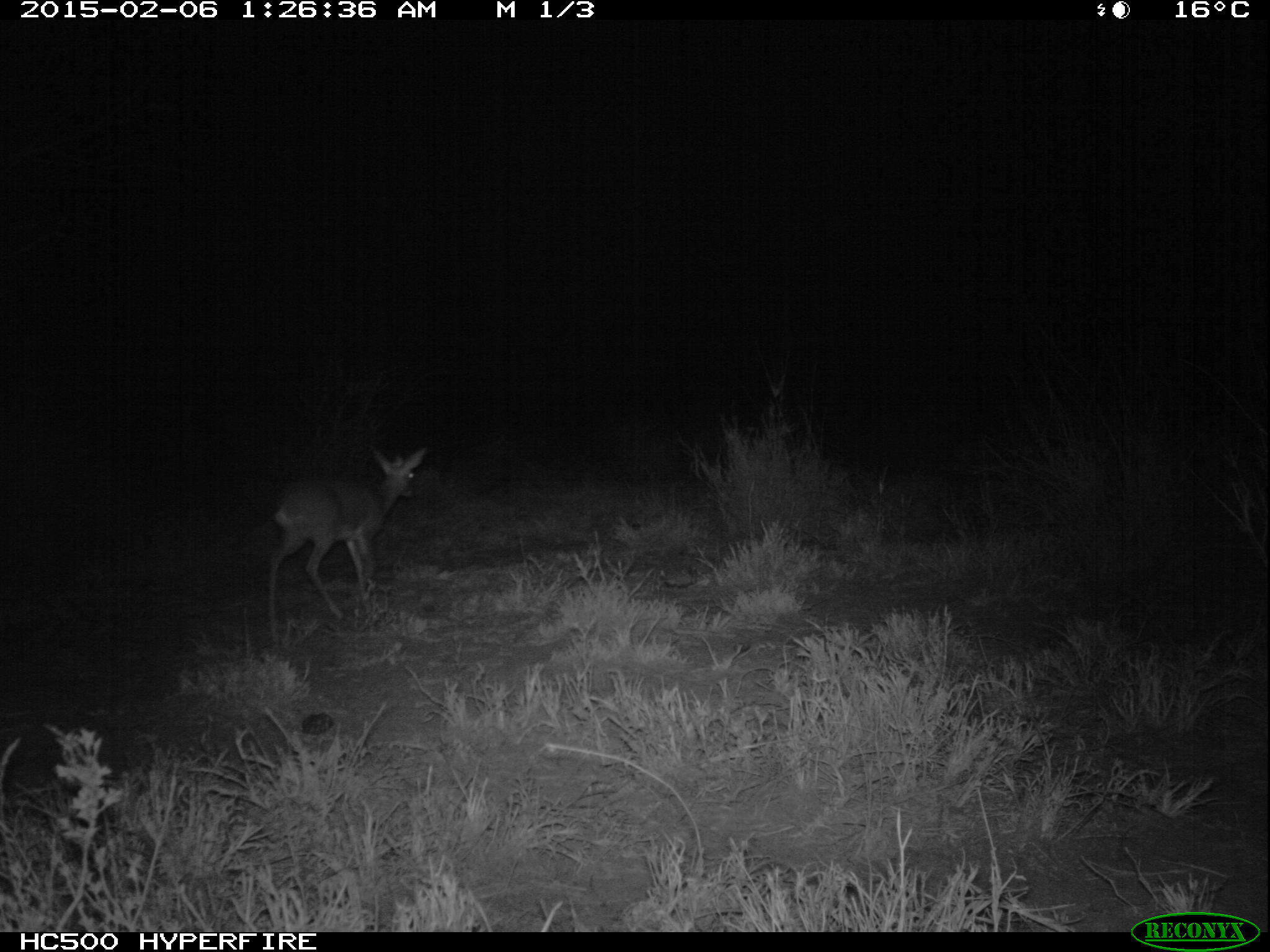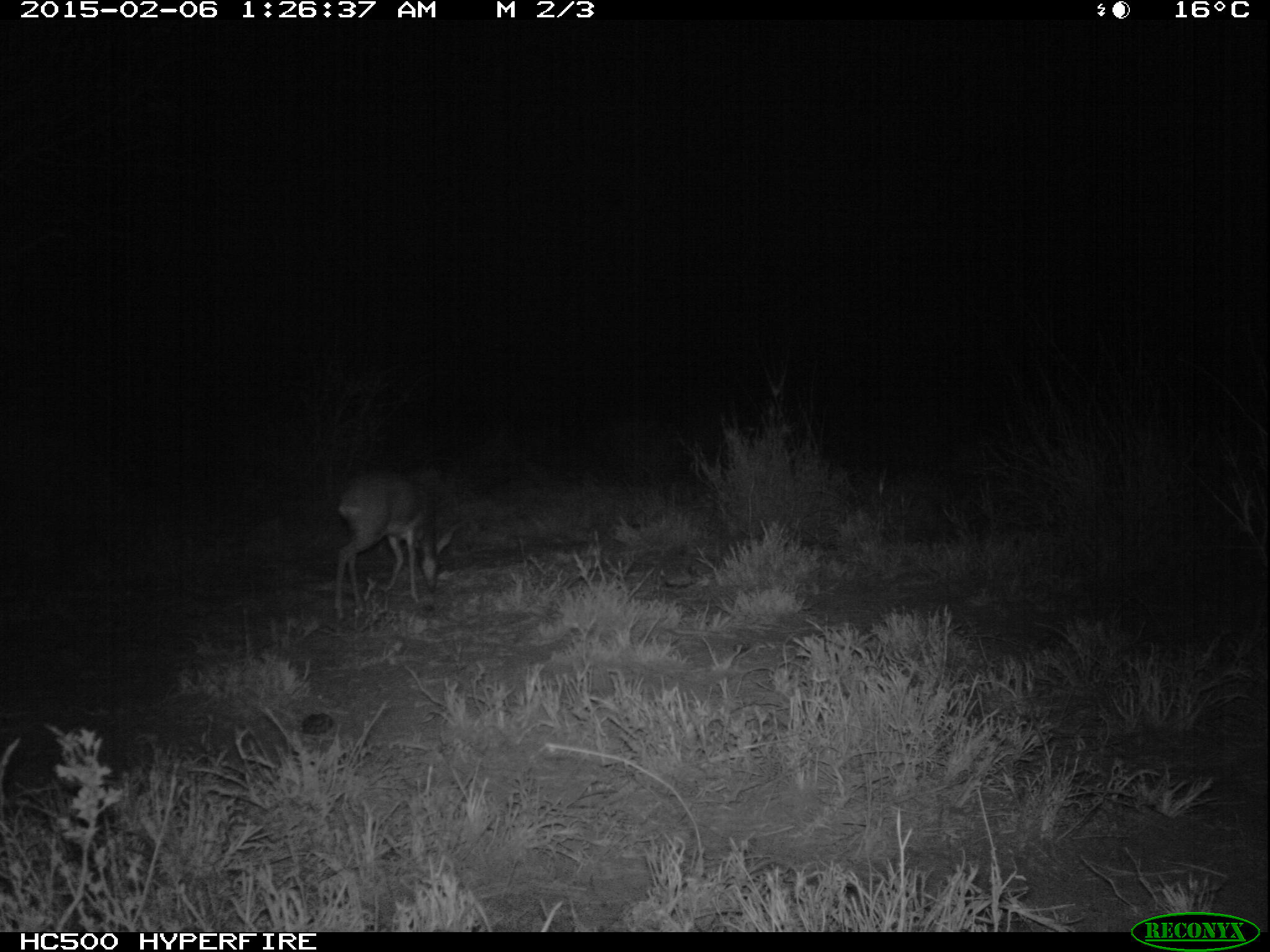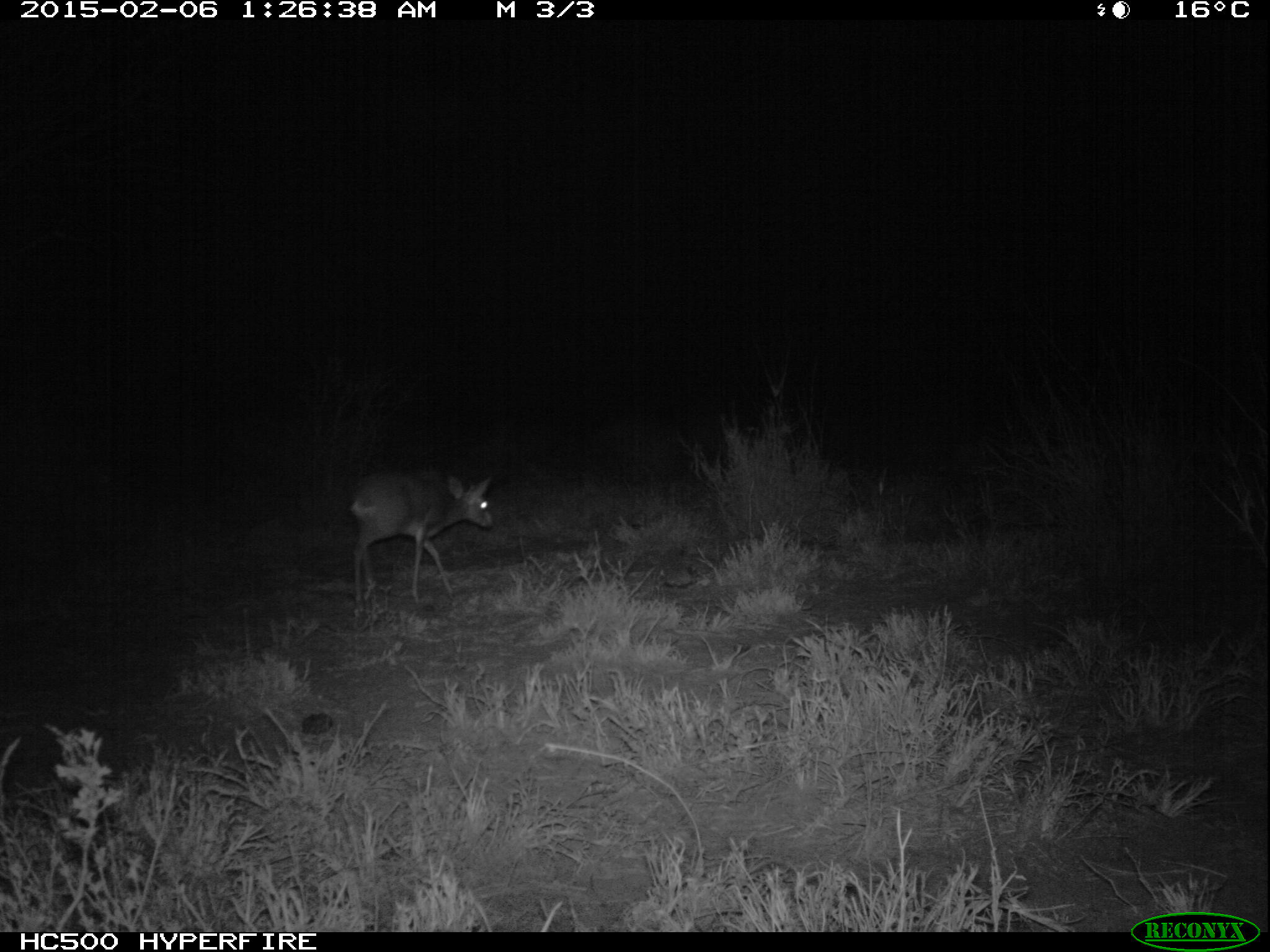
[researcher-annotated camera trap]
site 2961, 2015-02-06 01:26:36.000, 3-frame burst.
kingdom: Animalia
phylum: Chordata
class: Mammalia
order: Artiodactyla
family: Bovidae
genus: Madoqua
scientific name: Madoqua guentheri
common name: günther's dik-dik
Madoqua guentheri (günther's dik-dik), count 1.